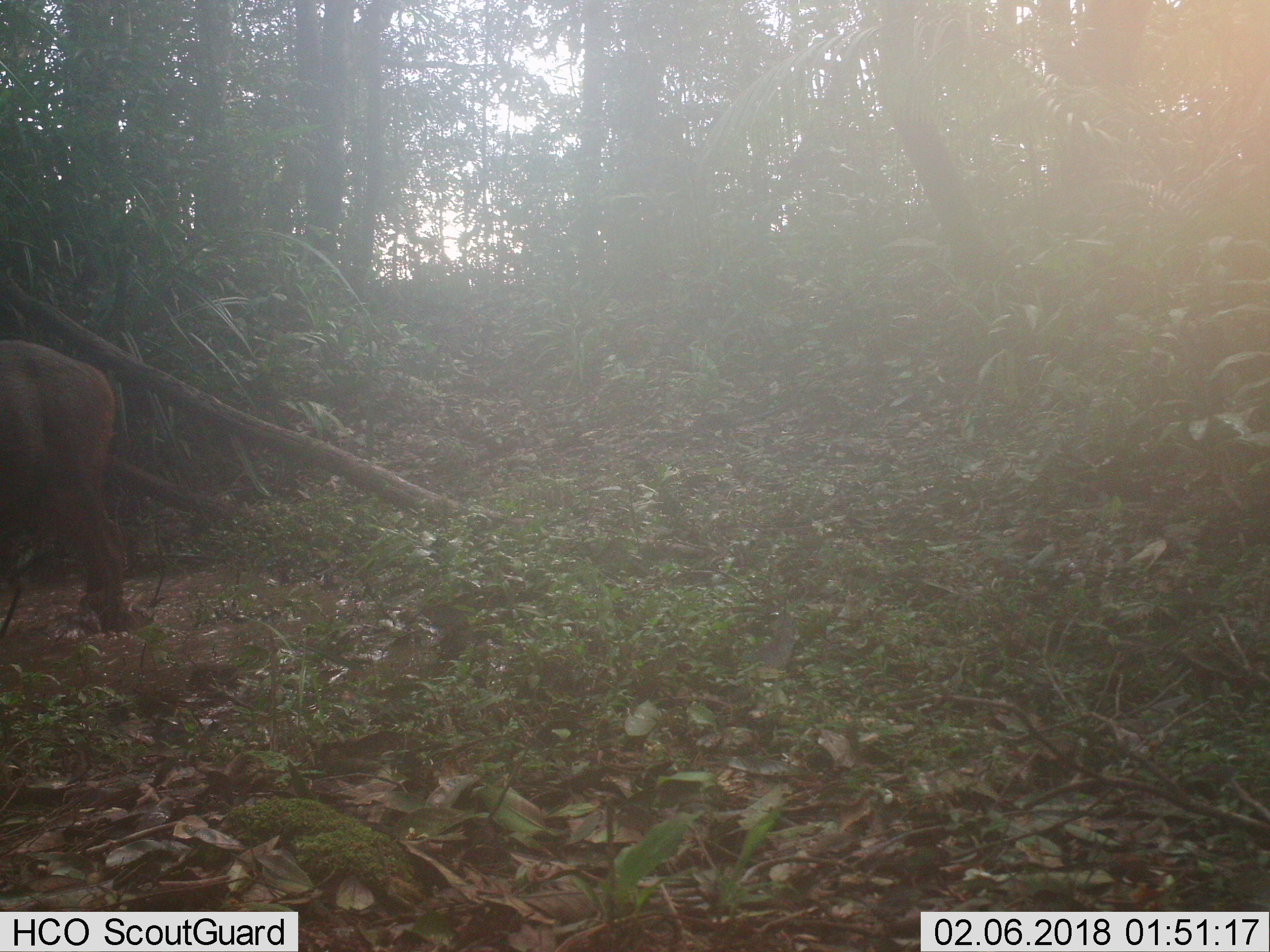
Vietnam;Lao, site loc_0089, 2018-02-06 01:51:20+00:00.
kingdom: Animalia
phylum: Chordata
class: Mammalia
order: Artiodactyla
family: Cervidae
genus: Rusa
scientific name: Rusa unicolor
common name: sambar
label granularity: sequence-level